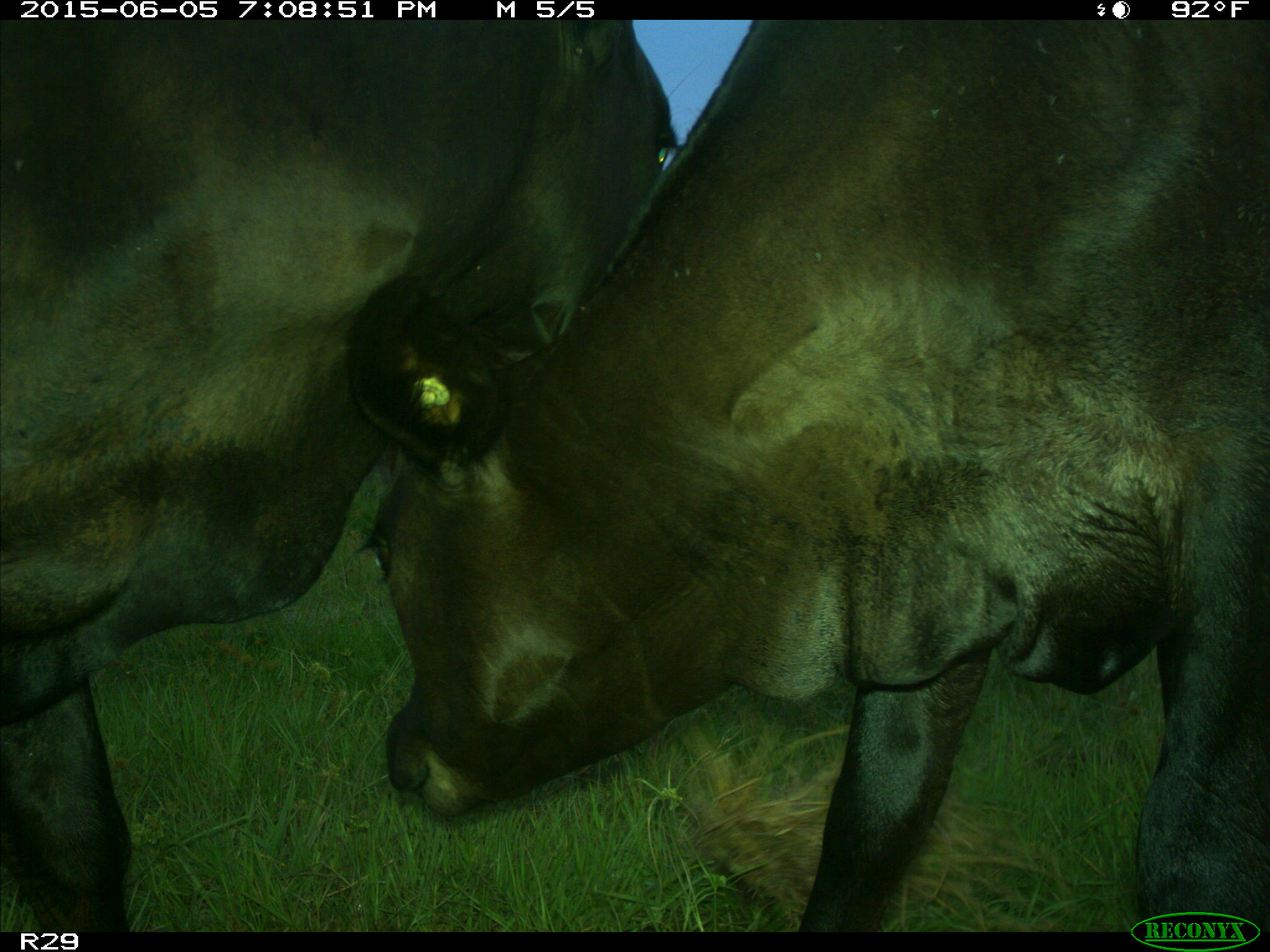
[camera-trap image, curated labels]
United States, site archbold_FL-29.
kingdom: Animalia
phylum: Chordata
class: Mammalia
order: Artiodactyla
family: Bovidae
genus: Bos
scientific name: Bos taurus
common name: domestic cow